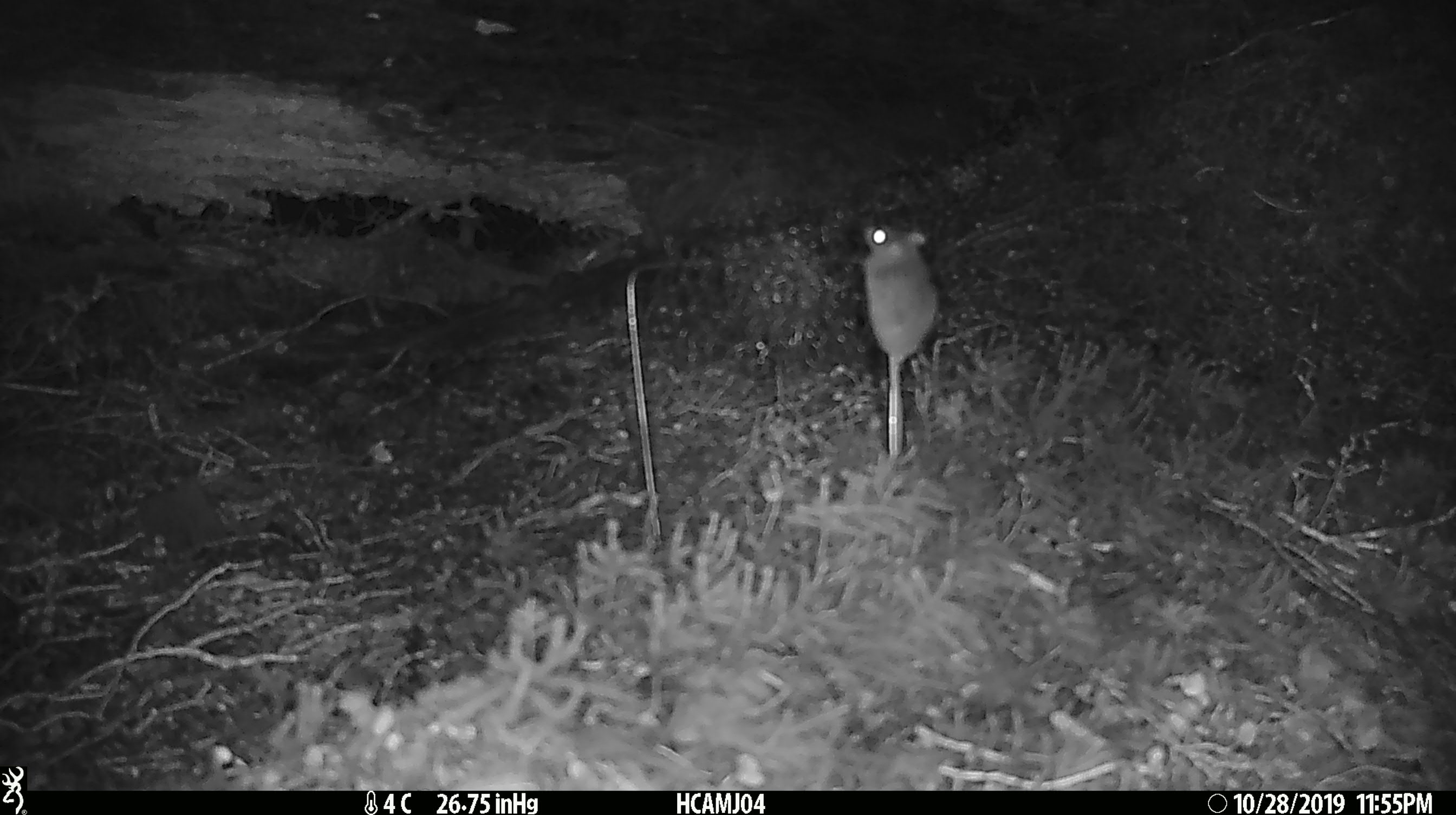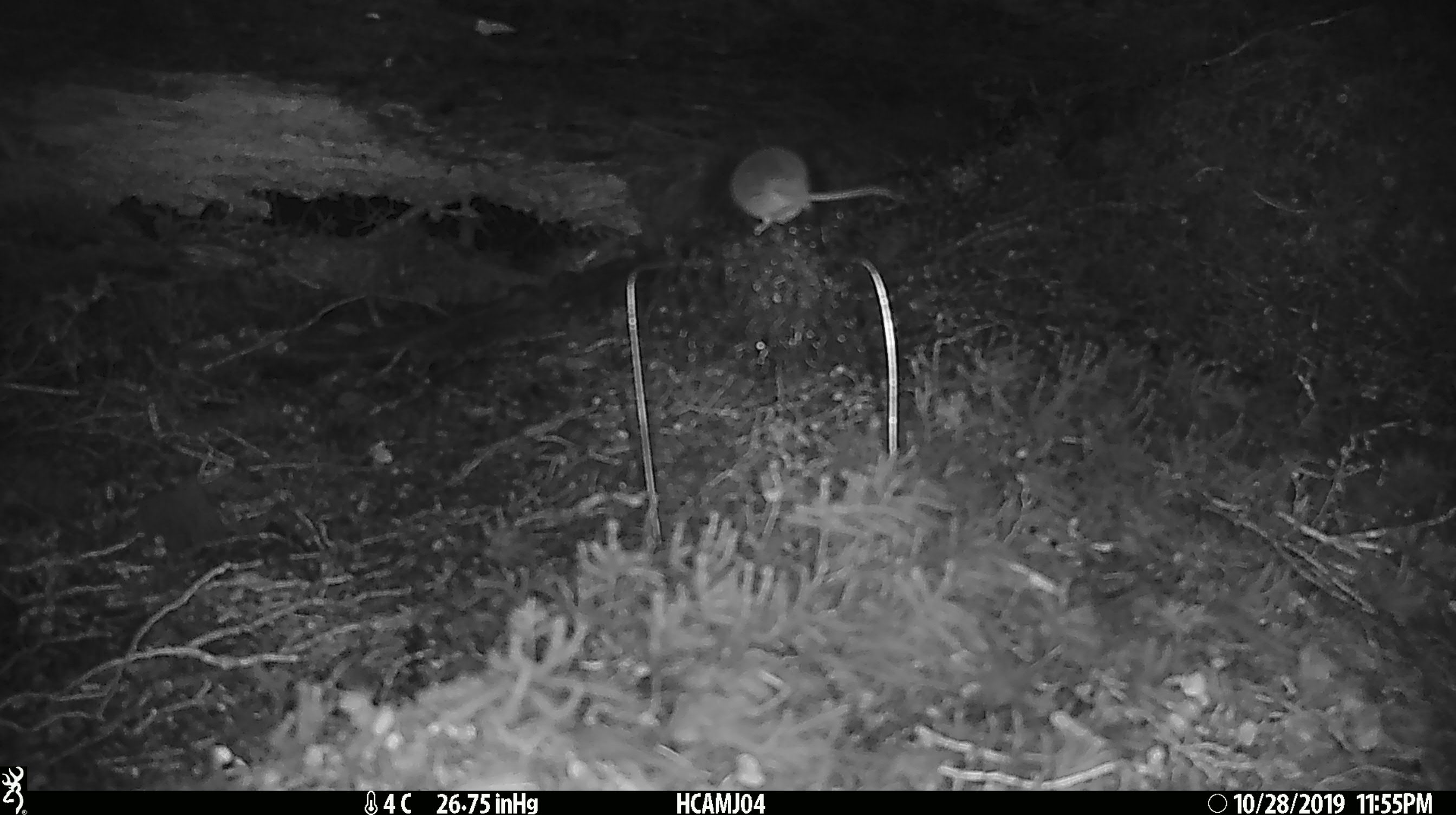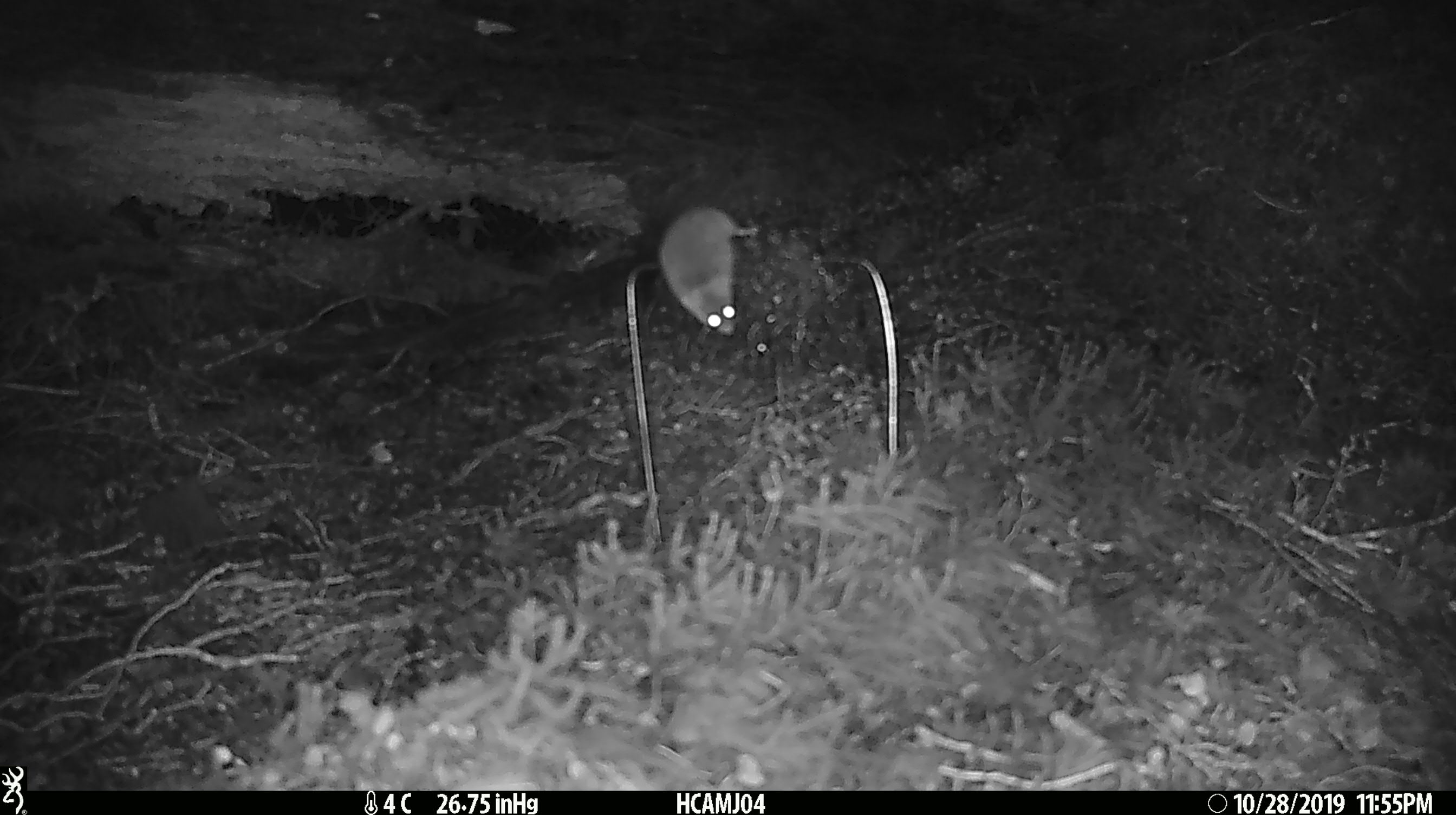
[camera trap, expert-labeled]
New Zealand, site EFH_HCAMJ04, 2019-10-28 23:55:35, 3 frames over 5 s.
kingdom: Animalia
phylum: Chordata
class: Mammalia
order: Rodentia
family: Muridae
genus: Mus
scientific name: Mus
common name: mouse